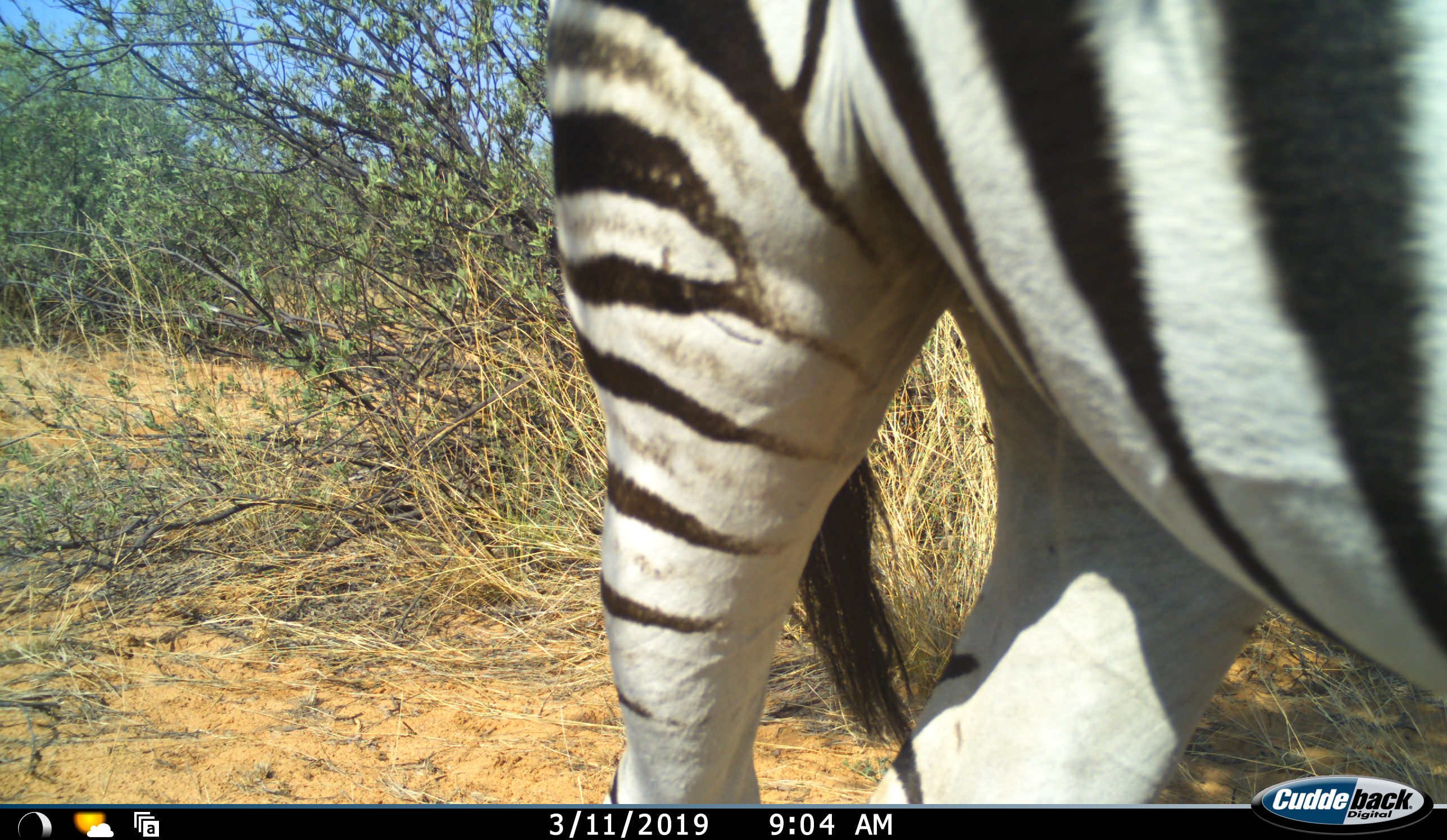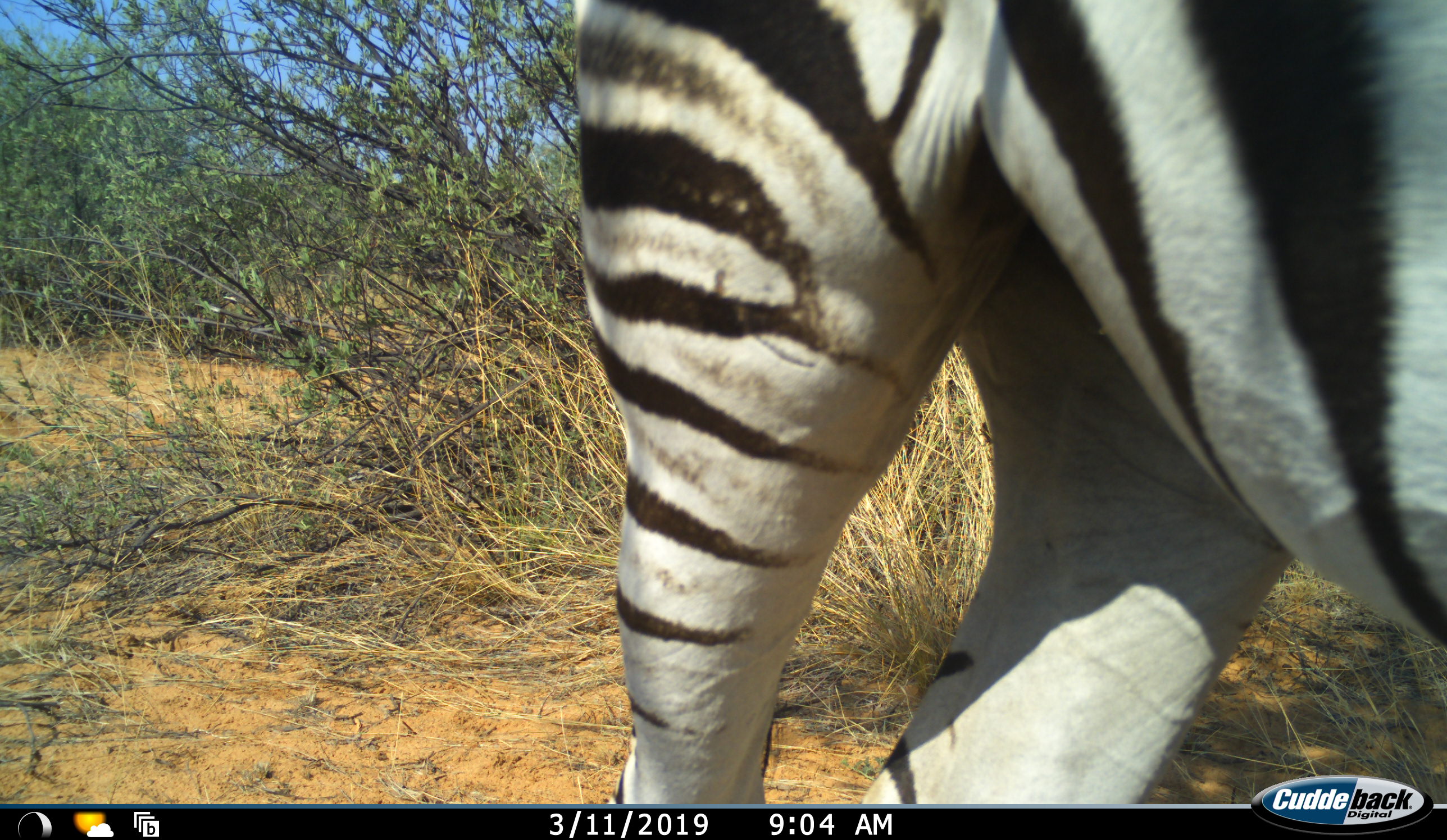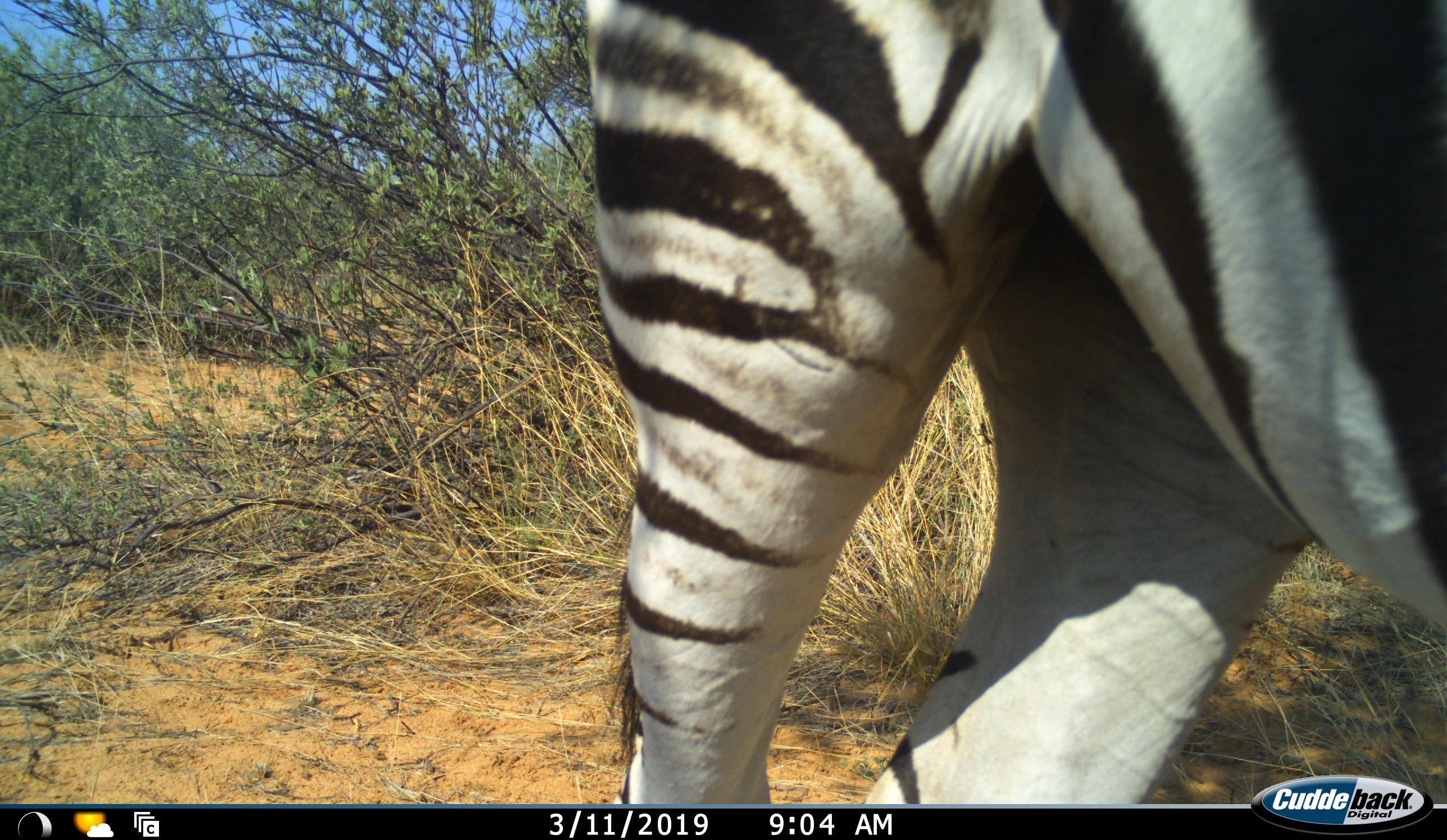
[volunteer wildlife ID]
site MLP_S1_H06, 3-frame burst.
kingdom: Animalia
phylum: Chordata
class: Mammalia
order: Perissodactyla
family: Equidae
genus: Equus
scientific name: Equus quagga burchellii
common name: burchell's zebra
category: zebraburchells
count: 1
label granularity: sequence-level